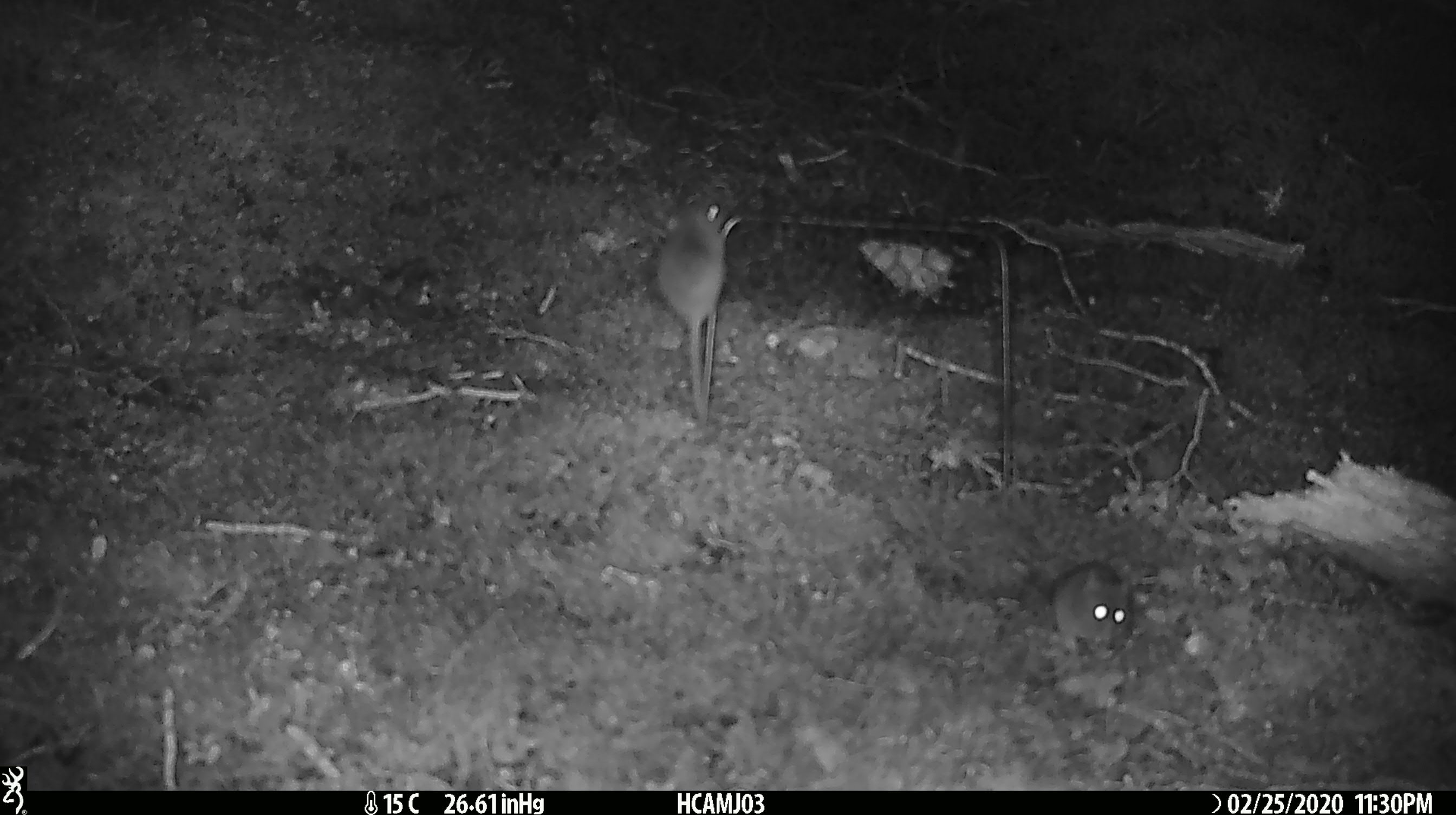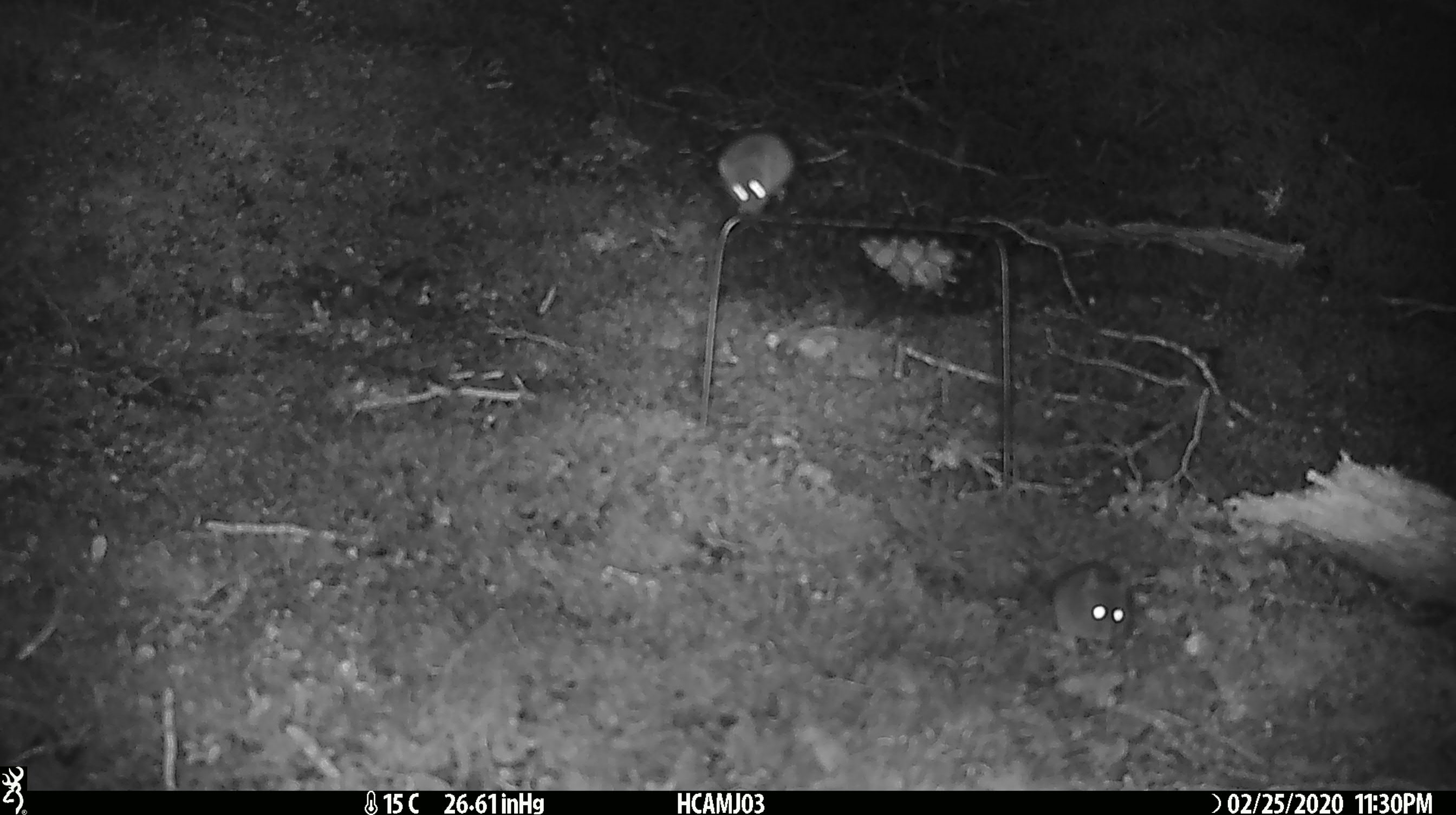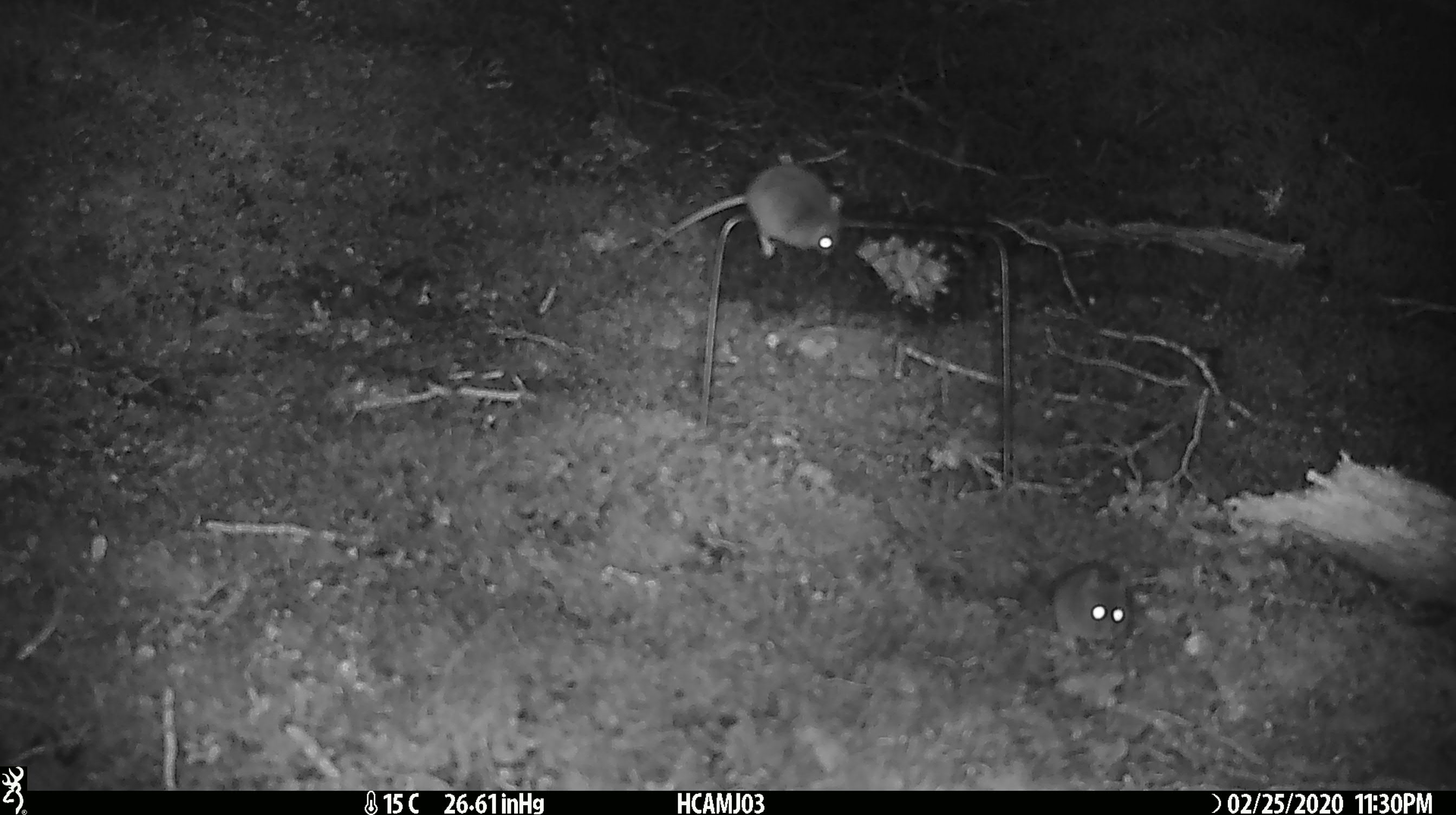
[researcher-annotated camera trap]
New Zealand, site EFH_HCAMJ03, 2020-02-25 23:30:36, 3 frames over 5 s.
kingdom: Animalia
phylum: Chordata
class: Mammalia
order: Rodentia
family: Muridae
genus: Mus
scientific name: Mus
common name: mouse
Mouse (Mus).